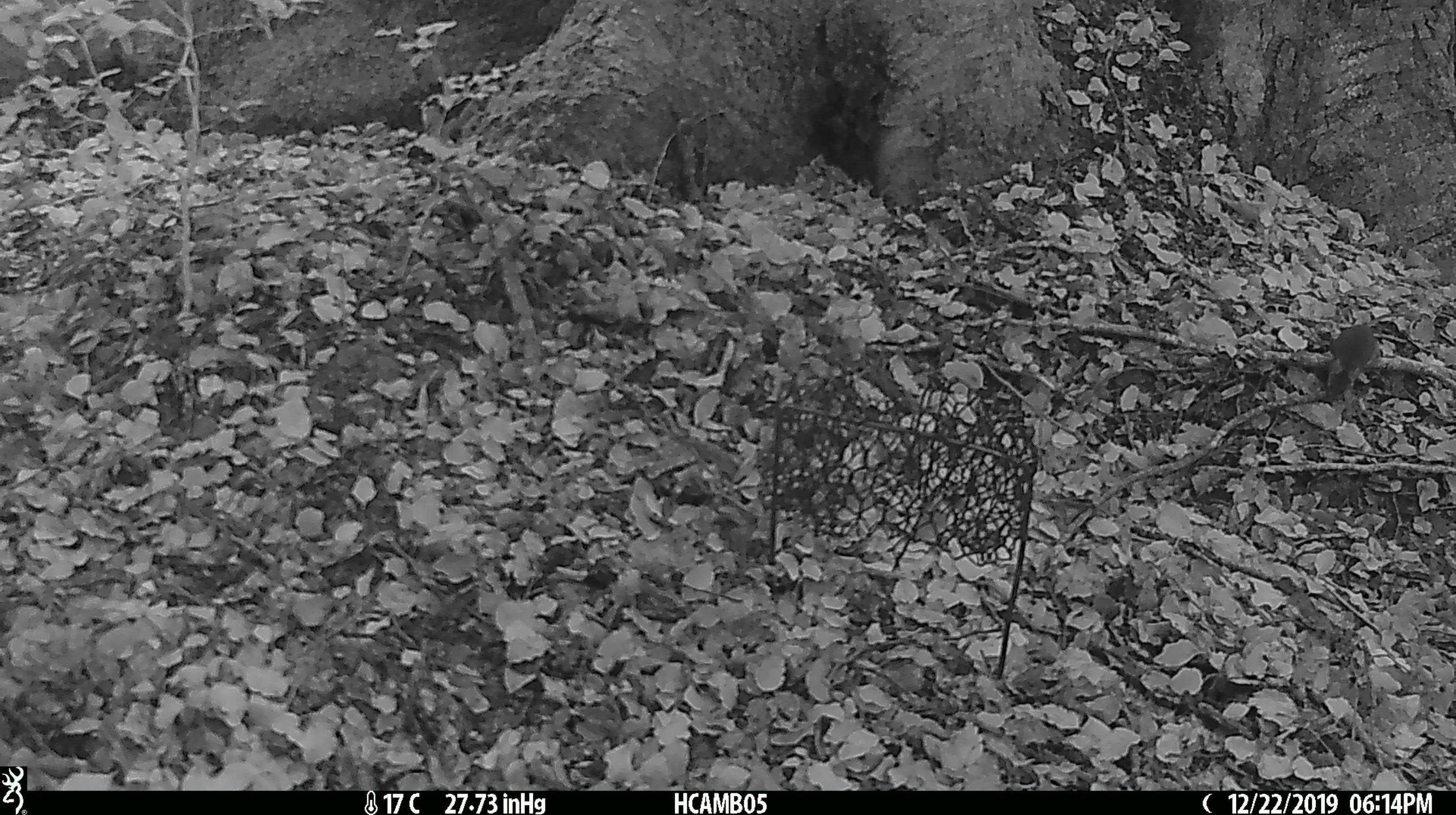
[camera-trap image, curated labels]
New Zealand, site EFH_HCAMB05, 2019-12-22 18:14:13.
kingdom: Animalia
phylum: Chordata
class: Mammalia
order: Rodentia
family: Muridae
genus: Mus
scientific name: Mus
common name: mouse